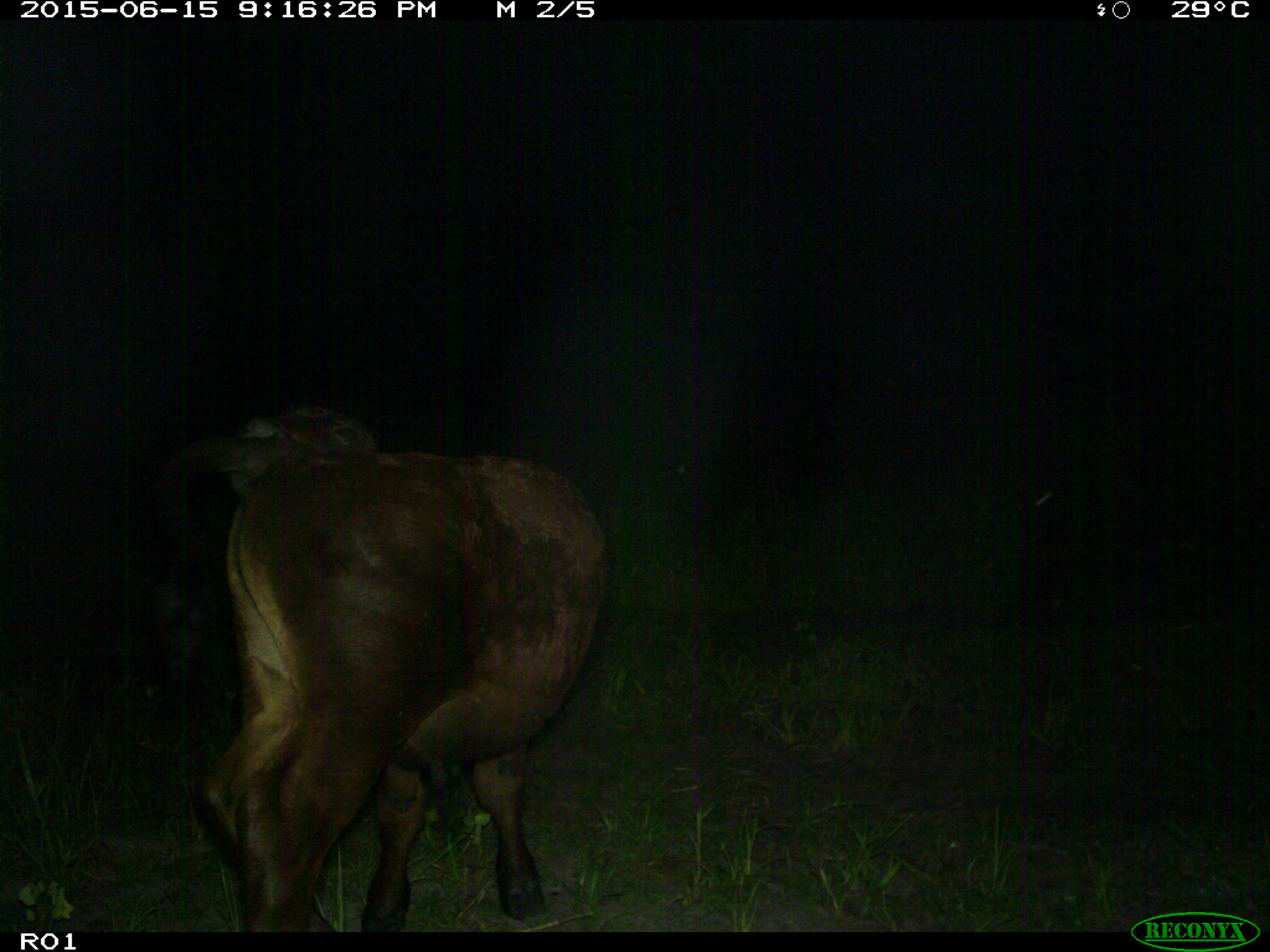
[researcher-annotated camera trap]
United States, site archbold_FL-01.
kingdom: Animalia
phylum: Chordata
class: Mammalia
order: Artiodactyla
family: Bovidae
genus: Bos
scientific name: Bos taurus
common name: domestic cow